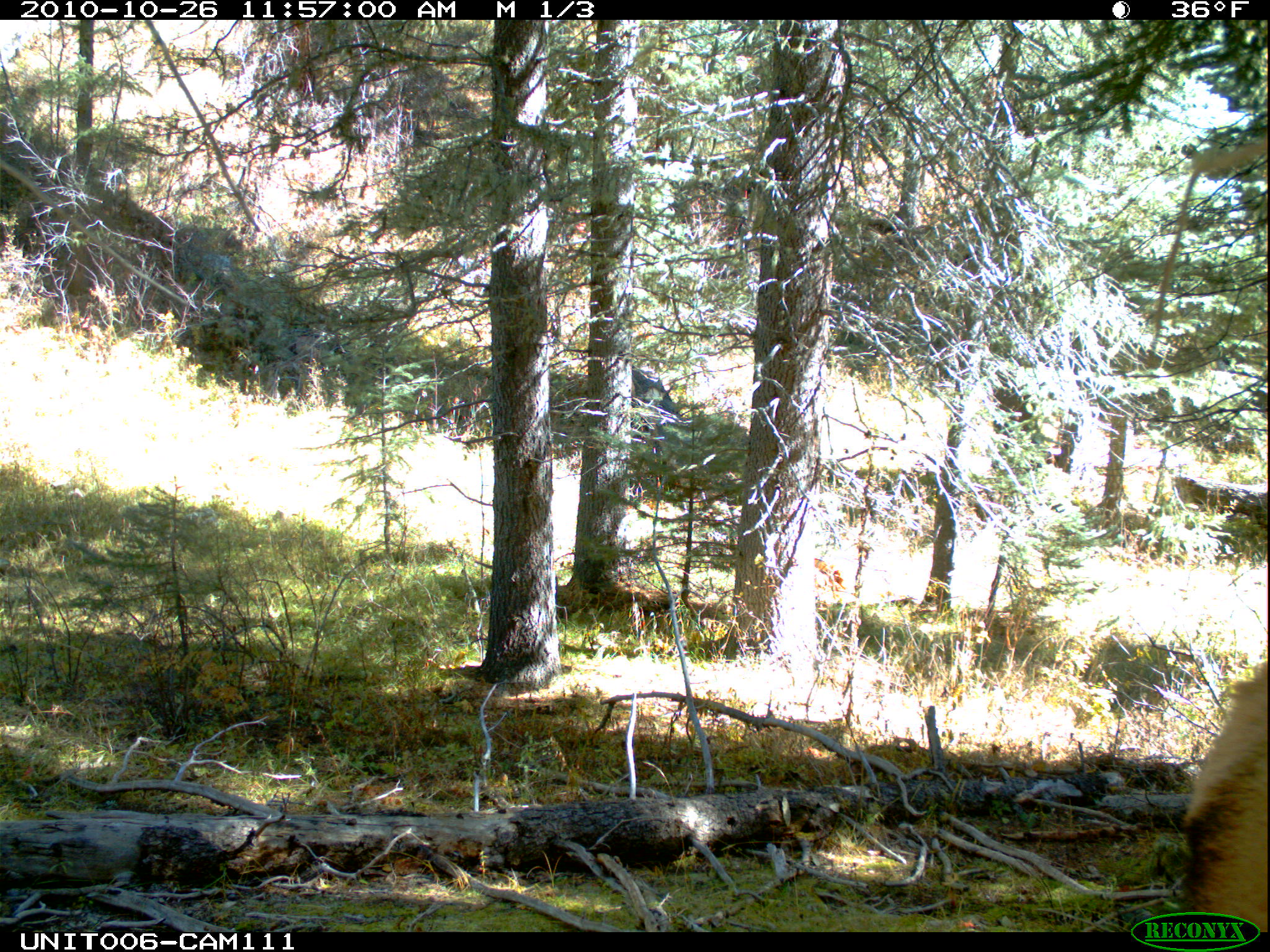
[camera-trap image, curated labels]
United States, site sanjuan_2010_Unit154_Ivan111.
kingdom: Animalia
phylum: Chordata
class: Mammalia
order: Artiodactyla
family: Cervidae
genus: Cervus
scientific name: Cervus elaphus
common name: red deer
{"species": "Cervus elaphus (red deer)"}